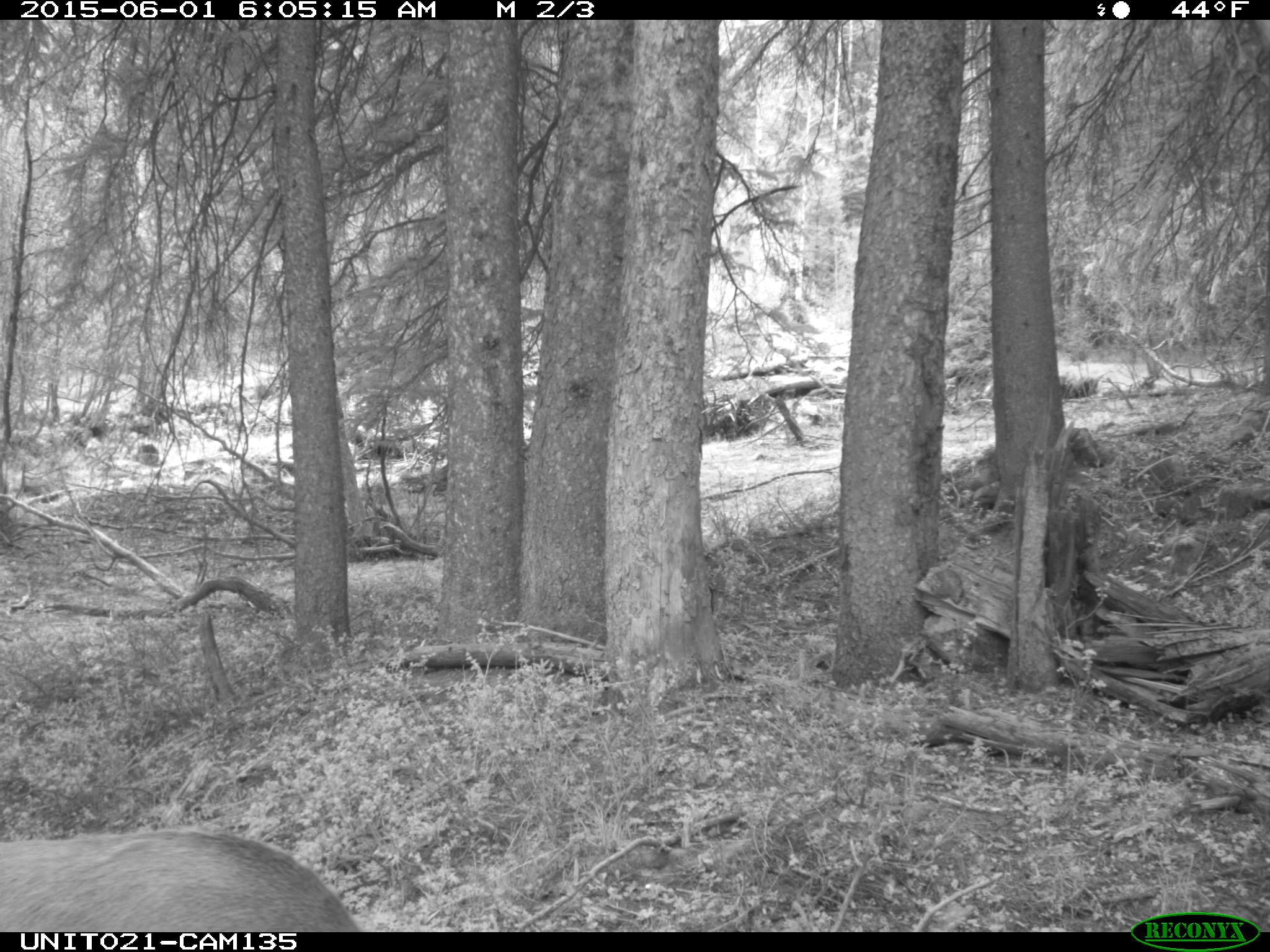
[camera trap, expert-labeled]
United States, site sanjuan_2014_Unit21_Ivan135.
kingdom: Animalia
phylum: Chordata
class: Mammalia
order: Artiodactyla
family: Cervidae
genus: Cervus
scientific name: Cervus elaphus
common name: red deer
Cervus elaphus (red deer).